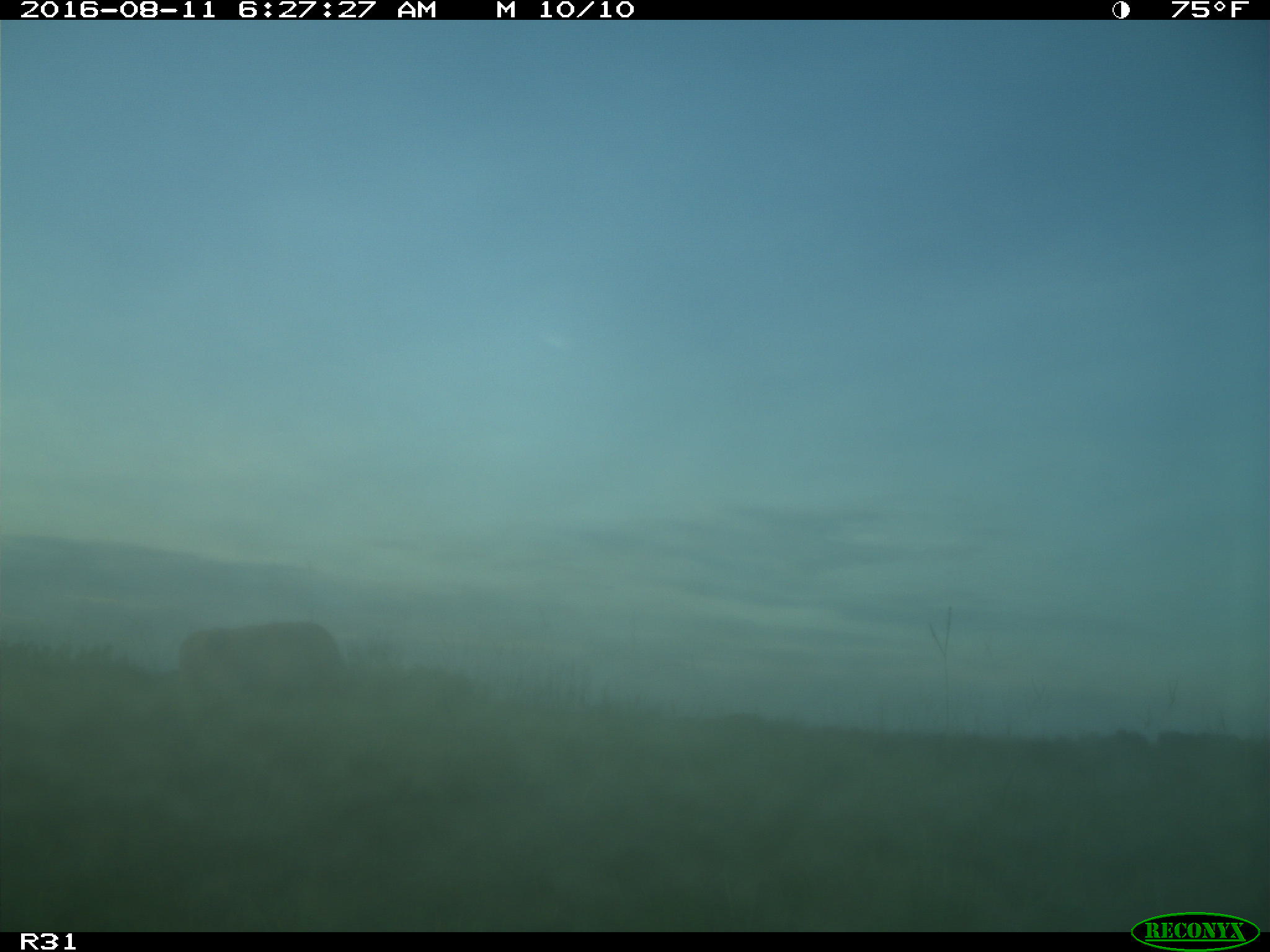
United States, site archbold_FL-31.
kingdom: Animalia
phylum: Chordata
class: Mammalia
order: Artiodactyla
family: Bovidae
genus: Bos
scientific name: Bos taurus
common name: domestic cow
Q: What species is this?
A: Bos taurus (domestic cow).